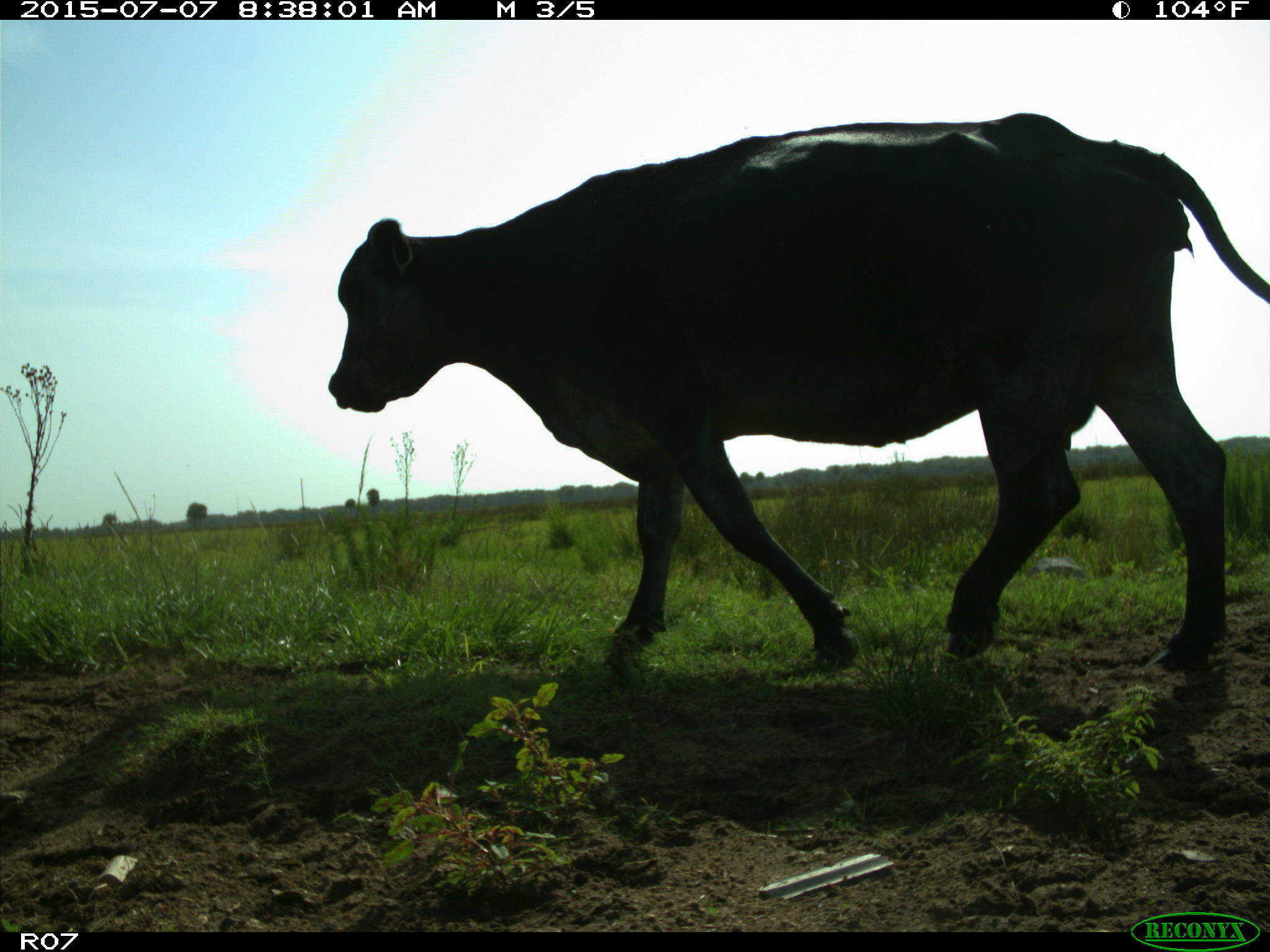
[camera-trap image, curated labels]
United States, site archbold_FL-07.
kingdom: Animalia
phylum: Chordata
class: Mammalia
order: Artiodactyla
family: Bovidae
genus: Bos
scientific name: Bos taurus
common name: domestic cow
Bos taurus (domestic cow).